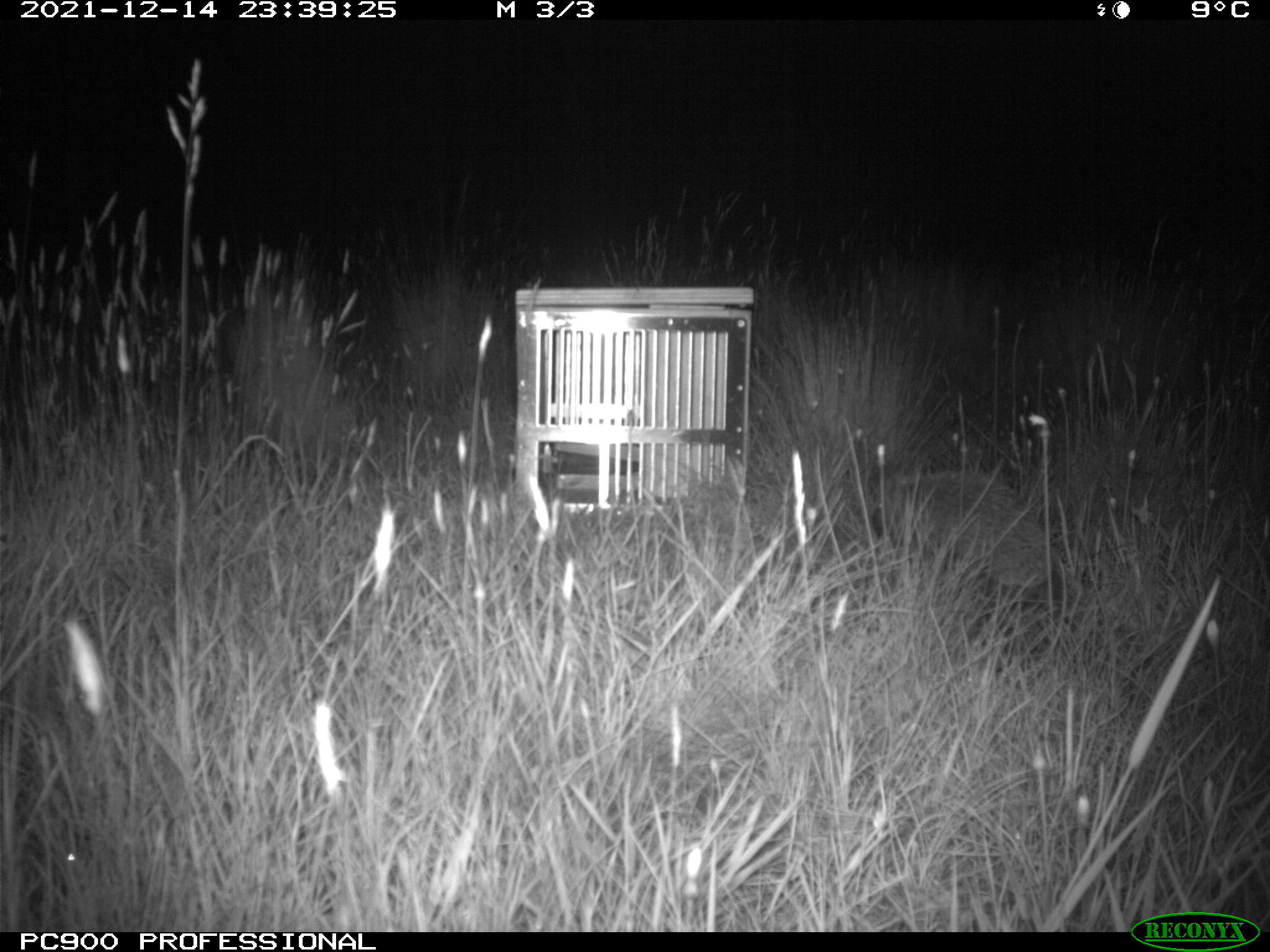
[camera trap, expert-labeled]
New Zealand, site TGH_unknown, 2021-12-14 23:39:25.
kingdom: Animalia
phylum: Chordata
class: Mammalia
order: Eulipotyphla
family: Erinaceidae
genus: Erinaceus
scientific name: Erinaceus europaeus europaeus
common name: european hedgehog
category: hedgehog